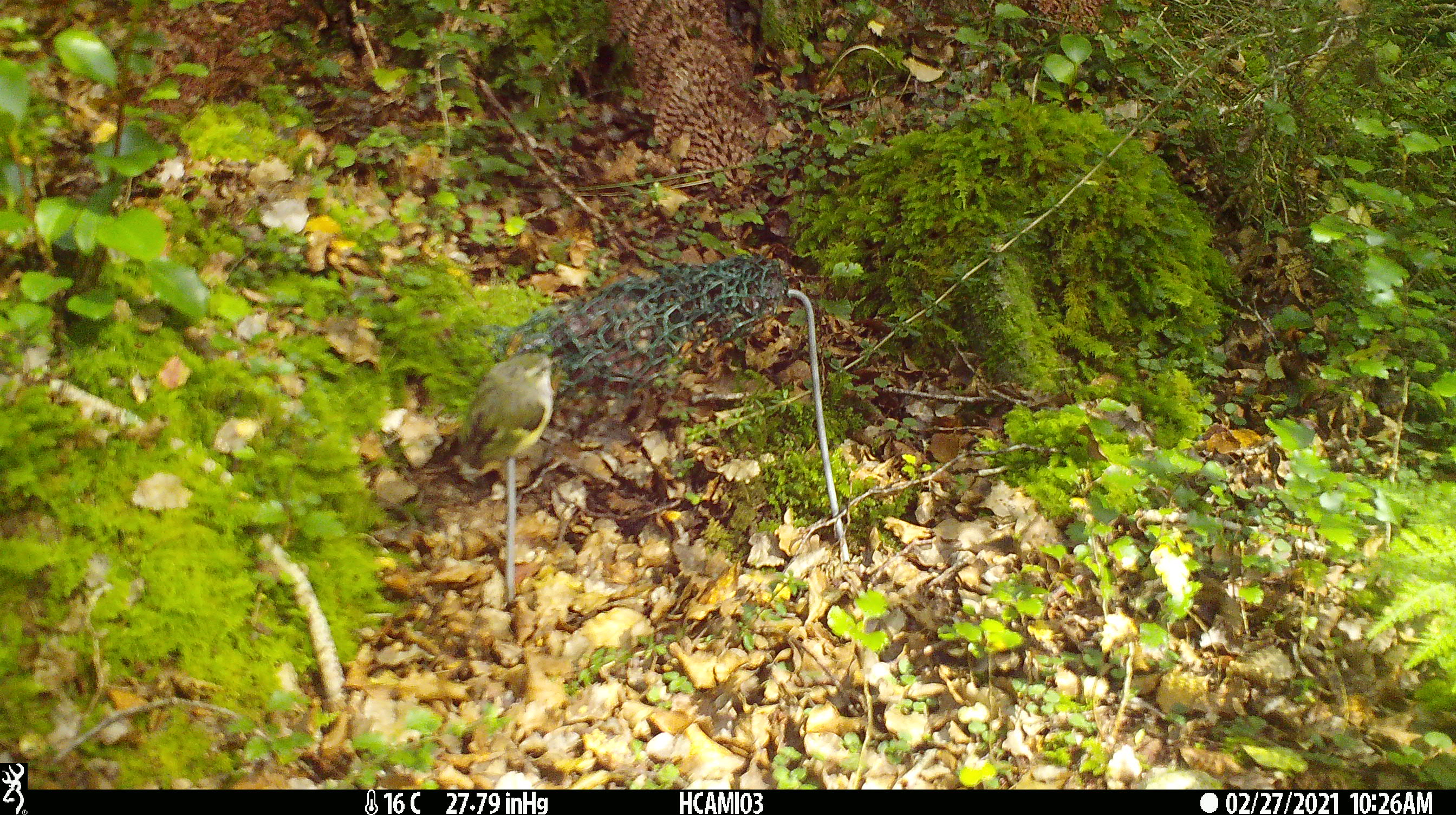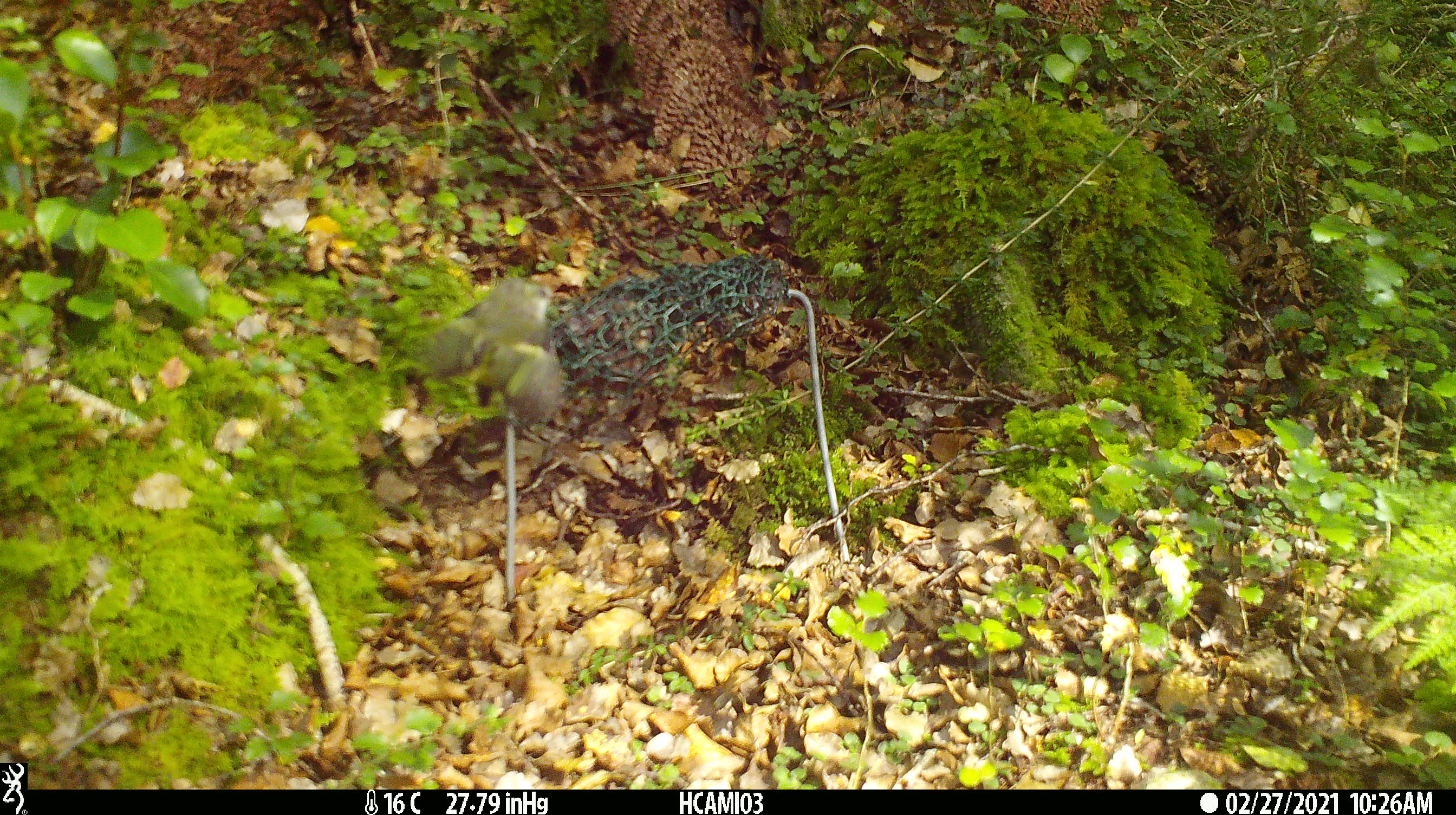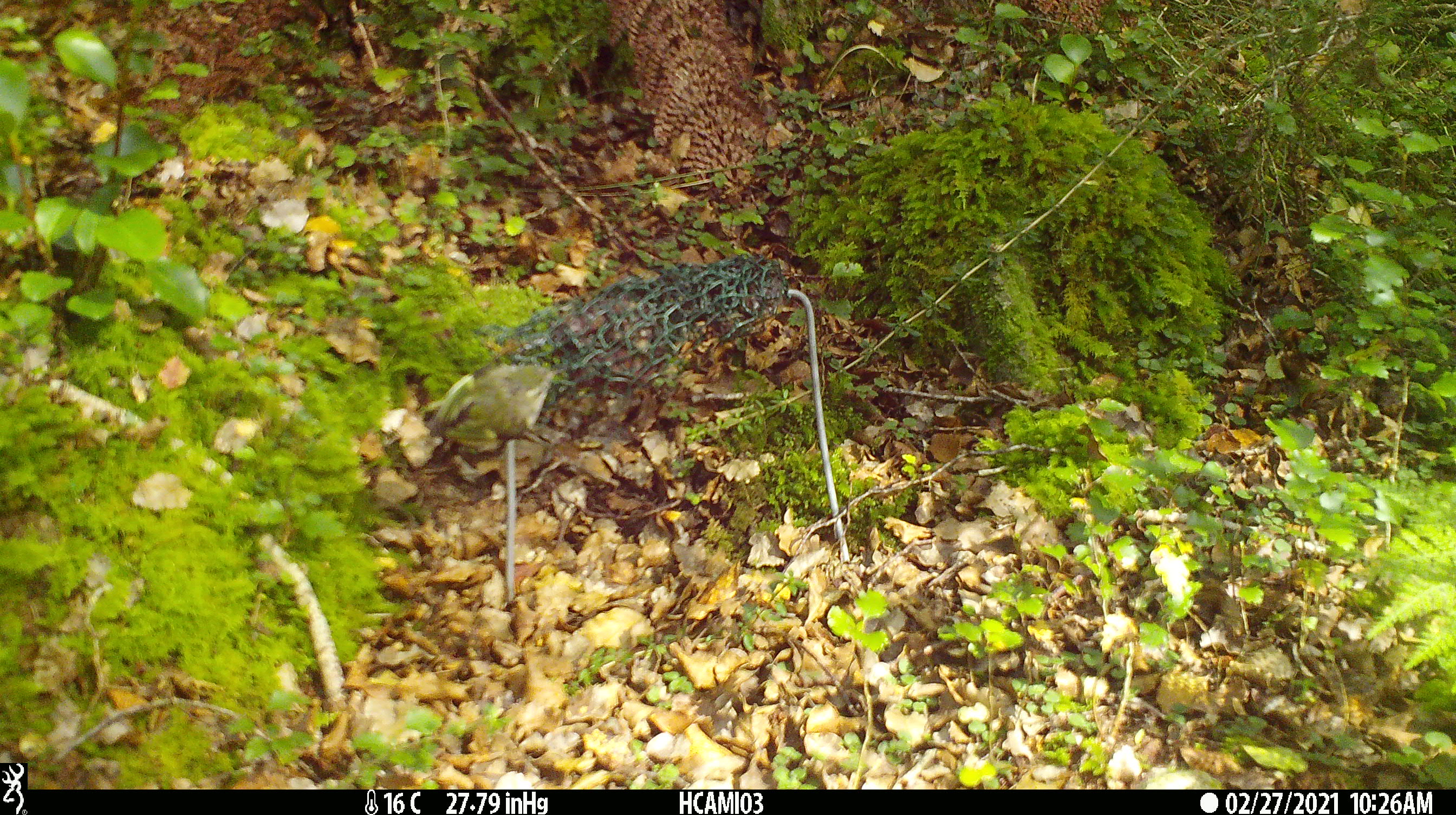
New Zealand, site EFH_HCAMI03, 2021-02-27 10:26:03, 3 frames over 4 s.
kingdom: Animalia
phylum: Chordata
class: Aves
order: Passeriformes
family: Acanthisittidae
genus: Acanthisitta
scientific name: Acanthisitta chloris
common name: rifleman